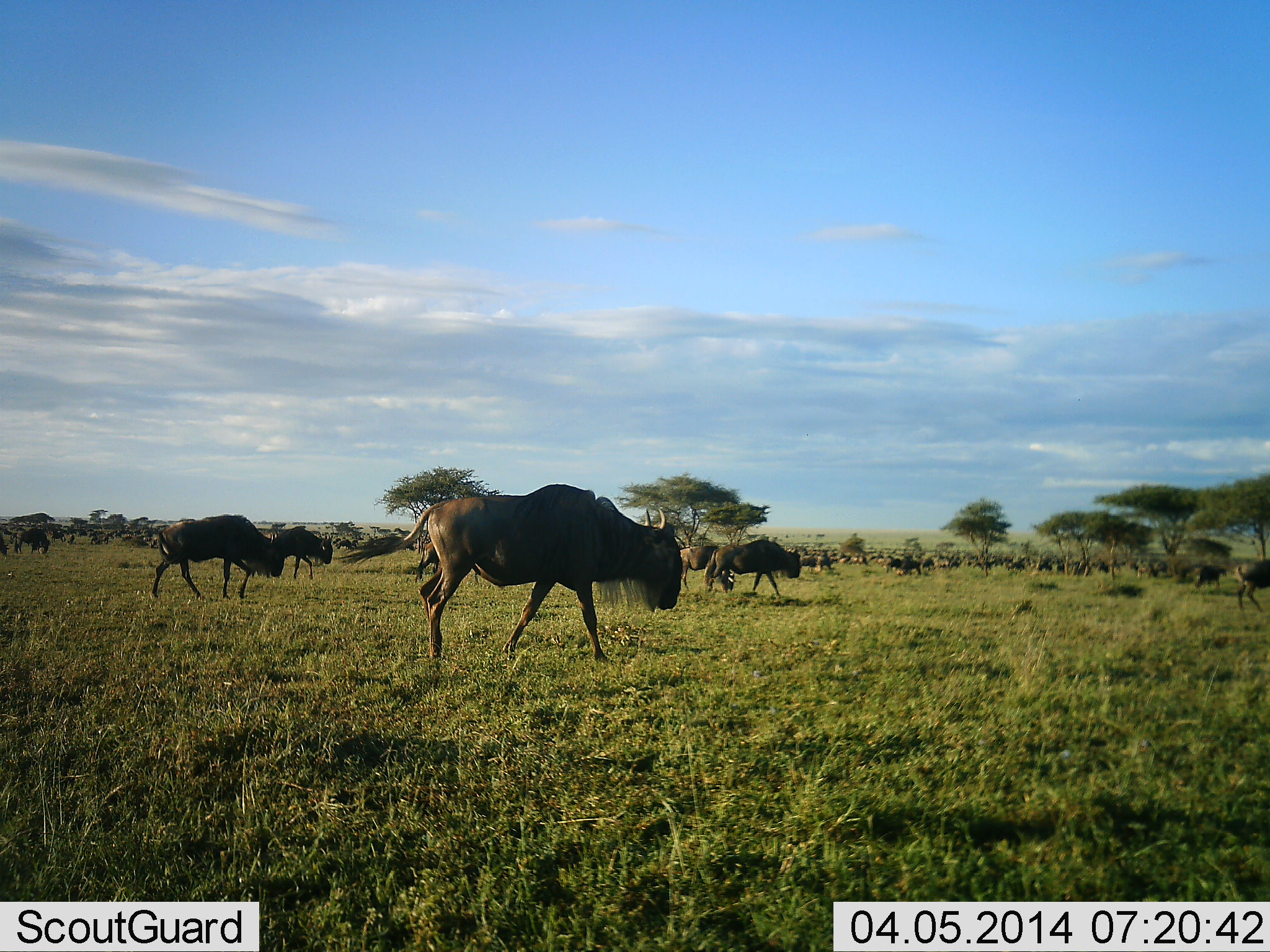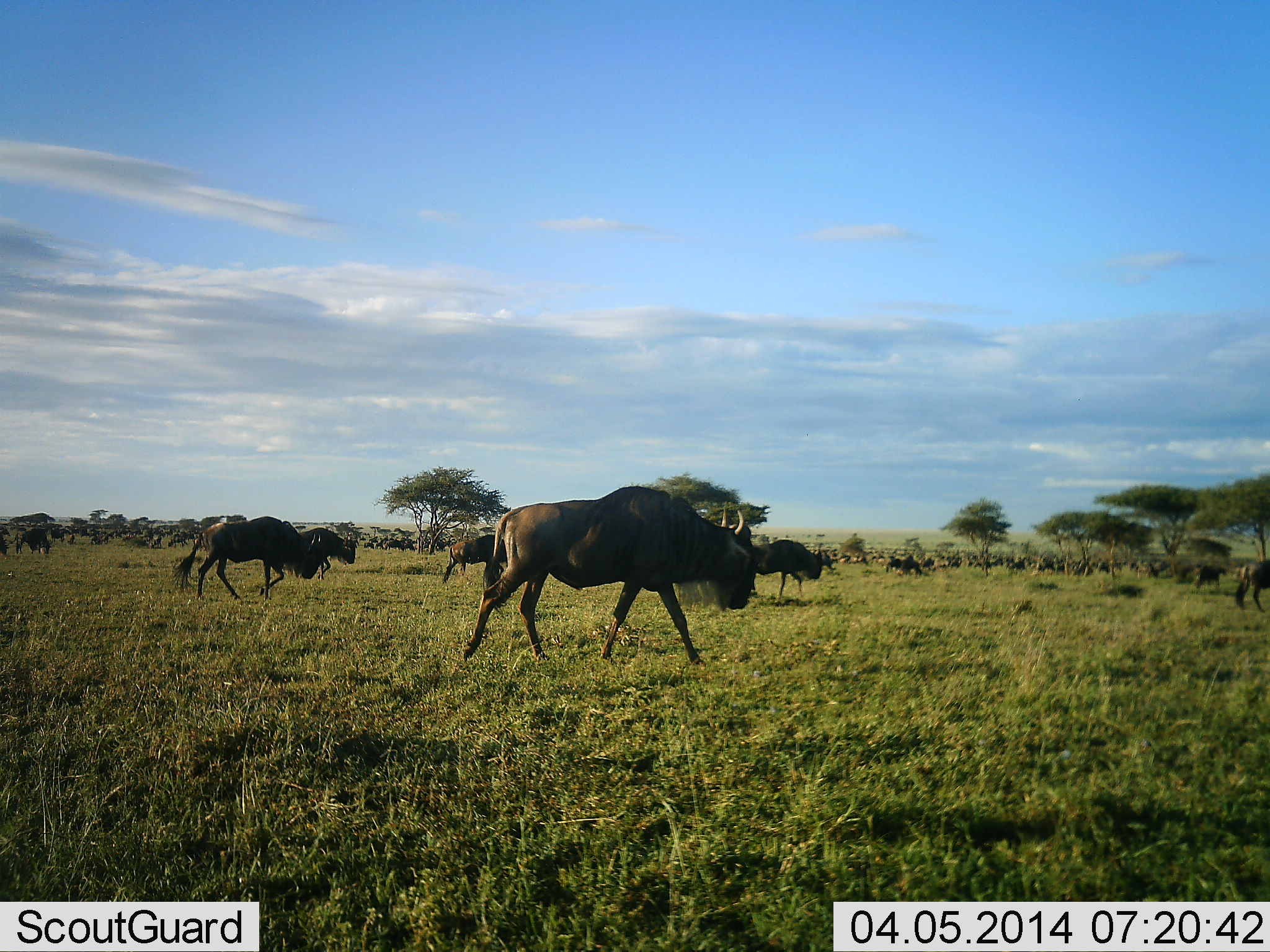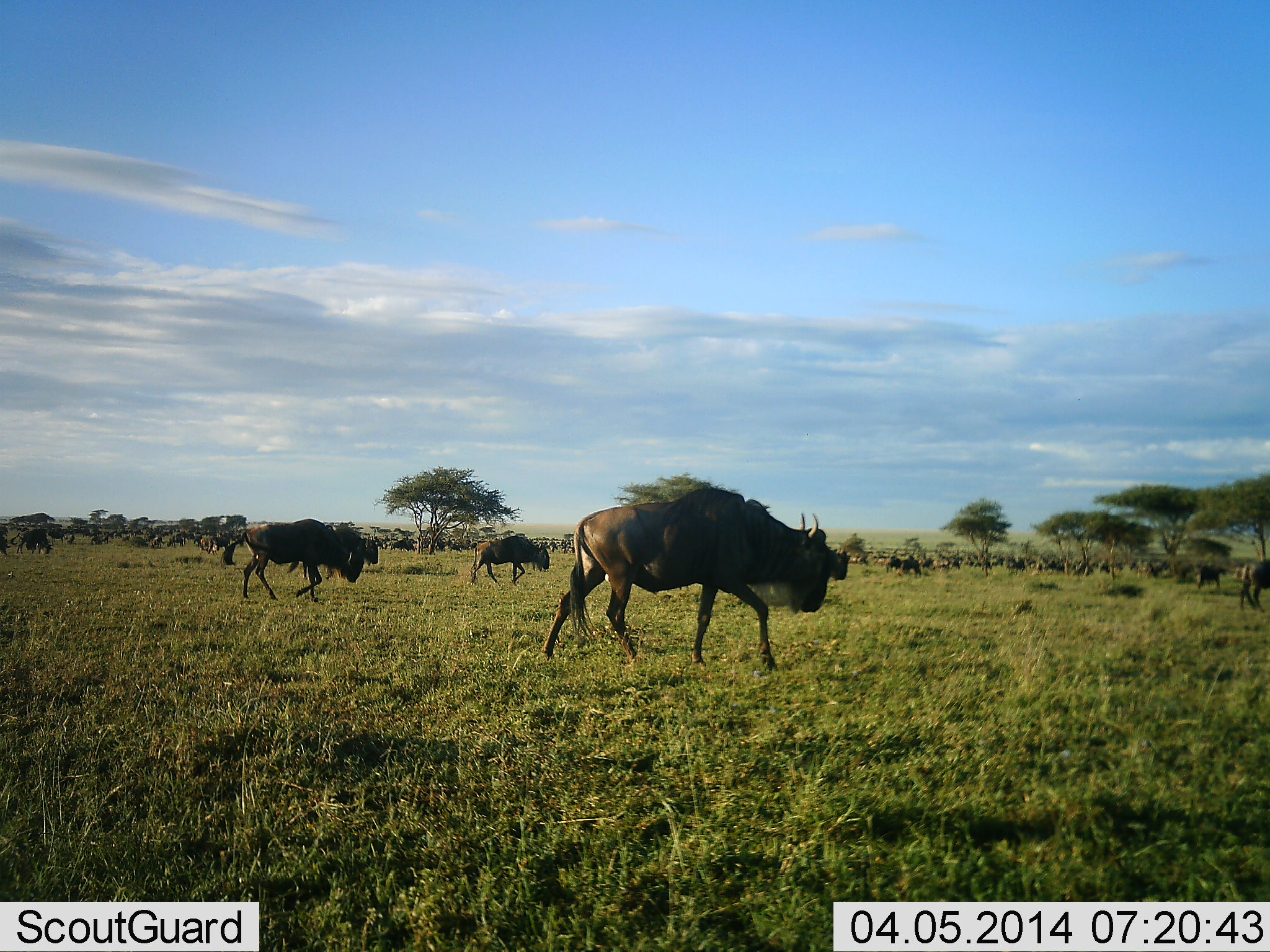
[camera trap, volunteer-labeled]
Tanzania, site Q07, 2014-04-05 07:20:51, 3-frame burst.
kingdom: Animalia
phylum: Chordata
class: Mammalia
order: Artiodactyla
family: Bovidae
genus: Connochaetes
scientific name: Connochaetes taurinus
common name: blue wildebeest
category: wildebeest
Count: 11-50.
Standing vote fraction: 20%.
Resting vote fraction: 0%.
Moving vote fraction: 90%.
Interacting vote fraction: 0%.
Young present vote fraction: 0%.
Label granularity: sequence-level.